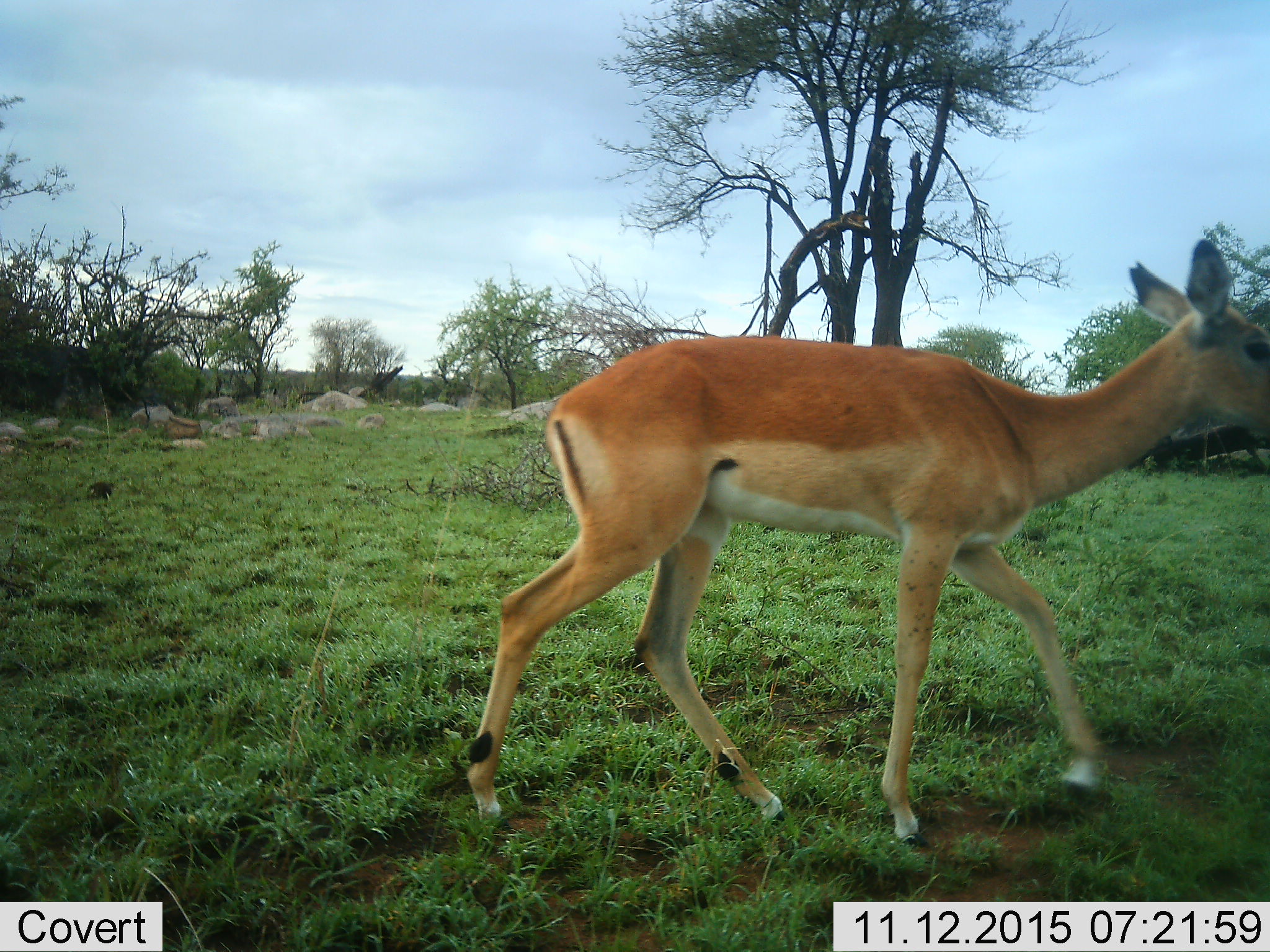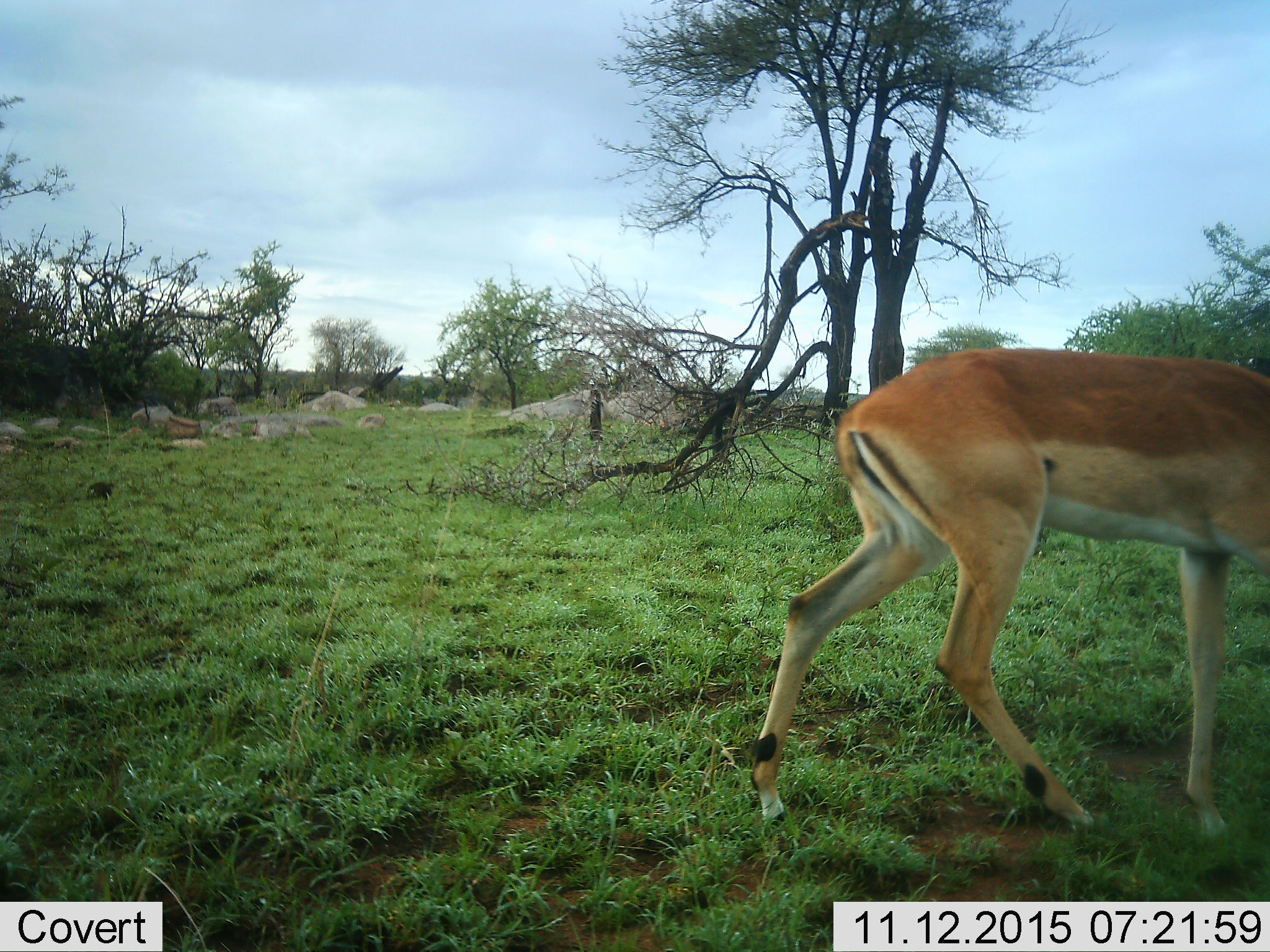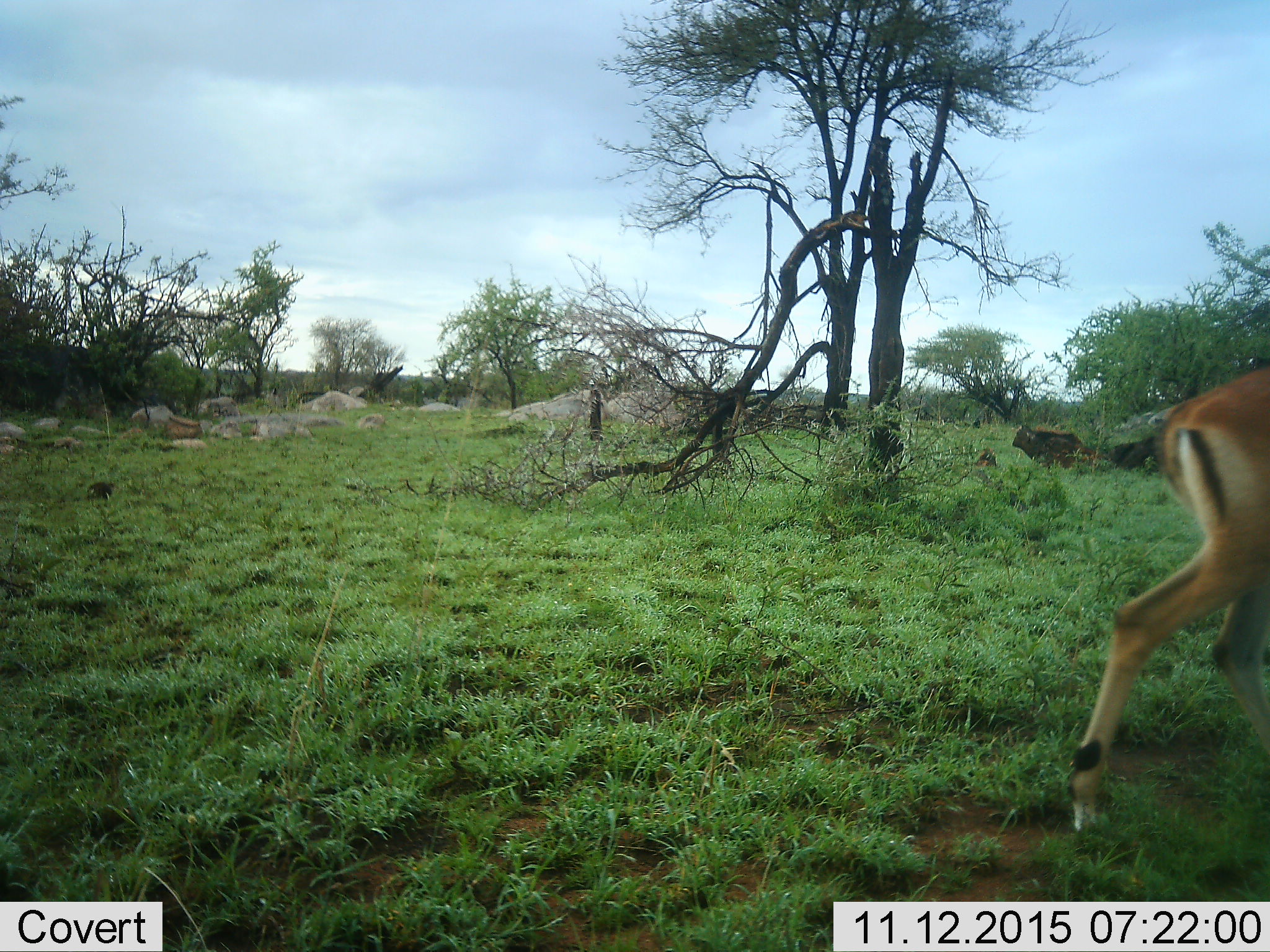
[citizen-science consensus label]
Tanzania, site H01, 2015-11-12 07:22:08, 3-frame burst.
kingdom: Animalia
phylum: Chordata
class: Mammalia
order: Artiodactyla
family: Bovidae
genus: Aepyceros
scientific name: Aepyceros melampus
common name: impala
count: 1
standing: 0%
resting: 0%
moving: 100%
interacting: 0%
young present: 0%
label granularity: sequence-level